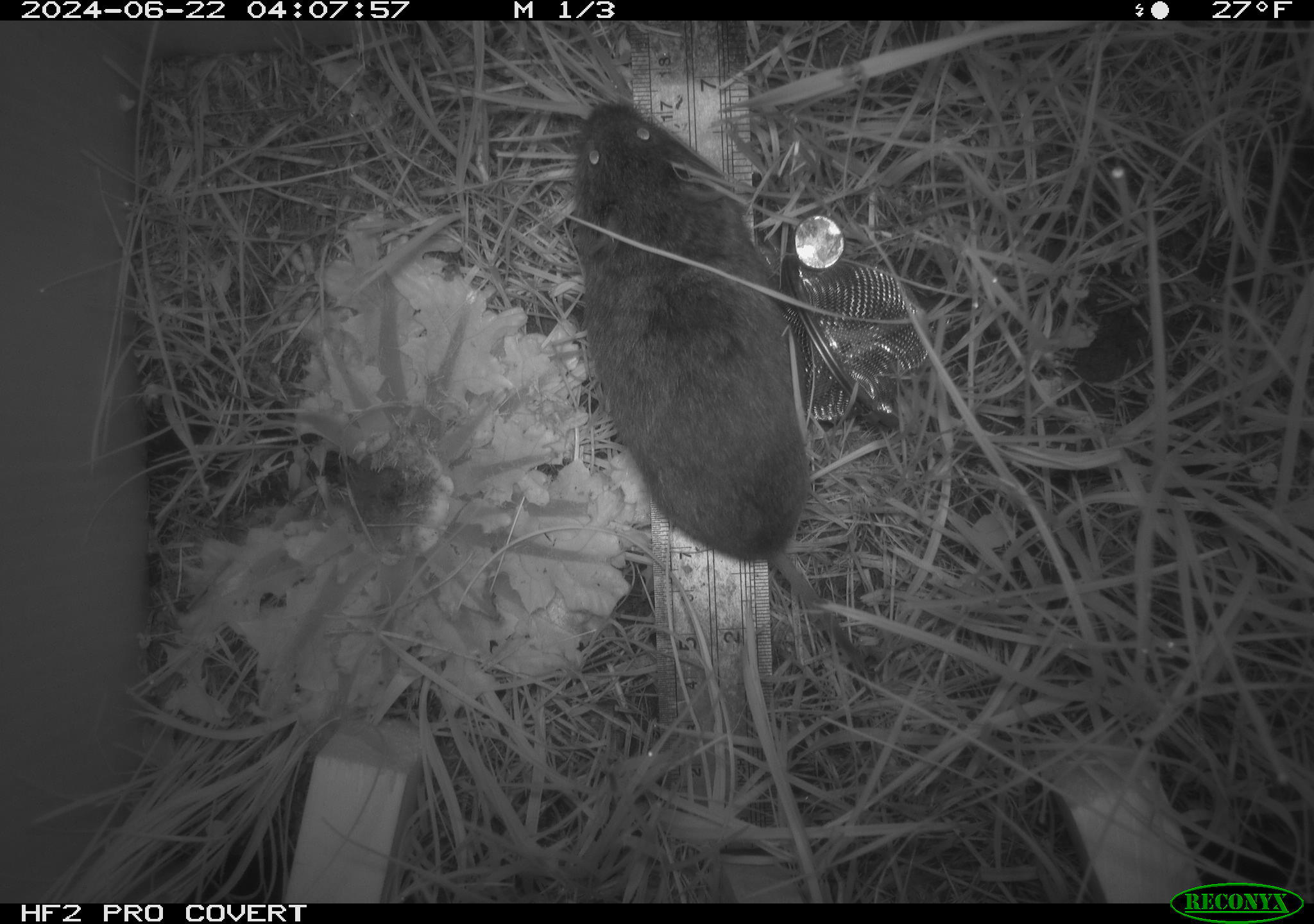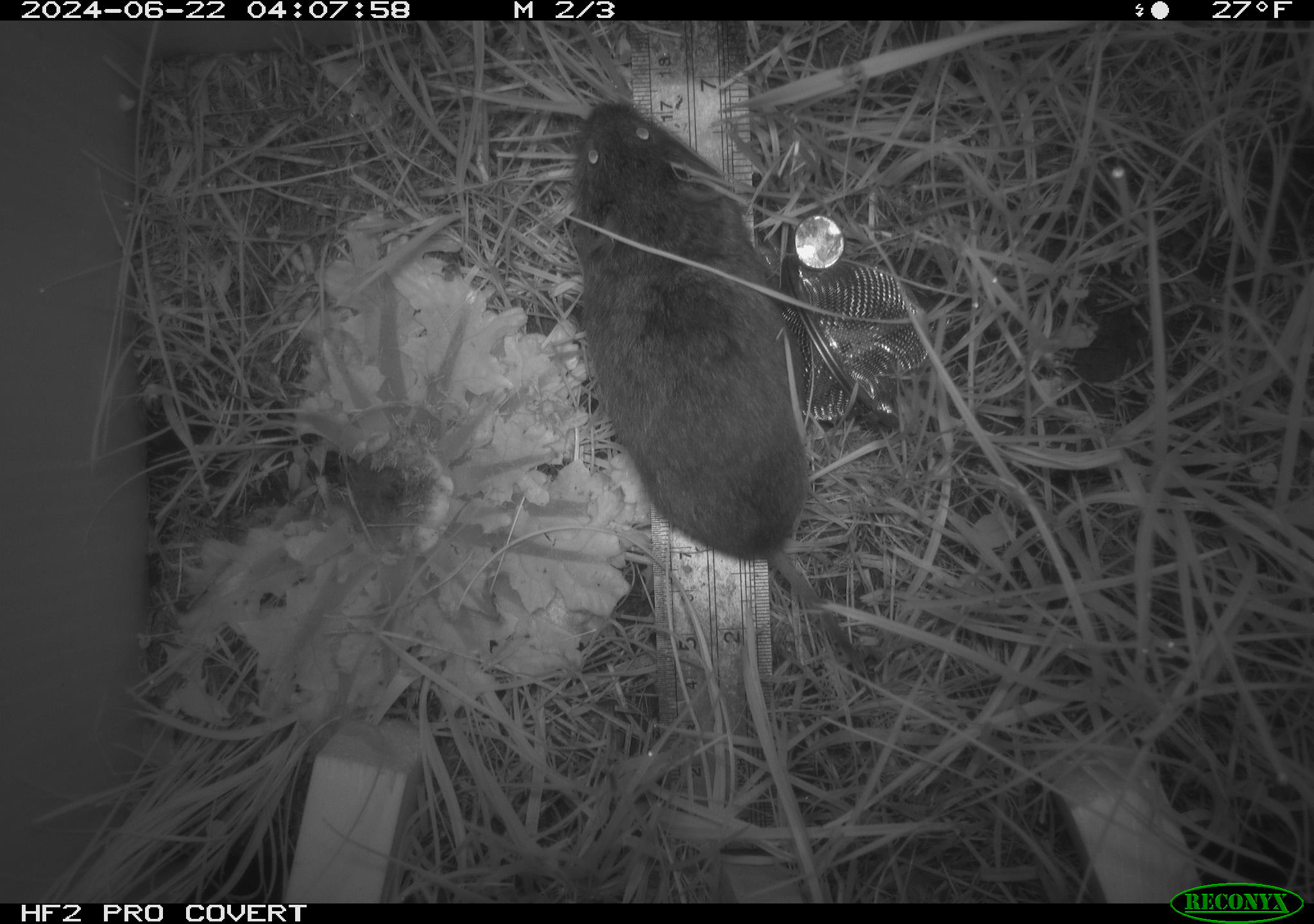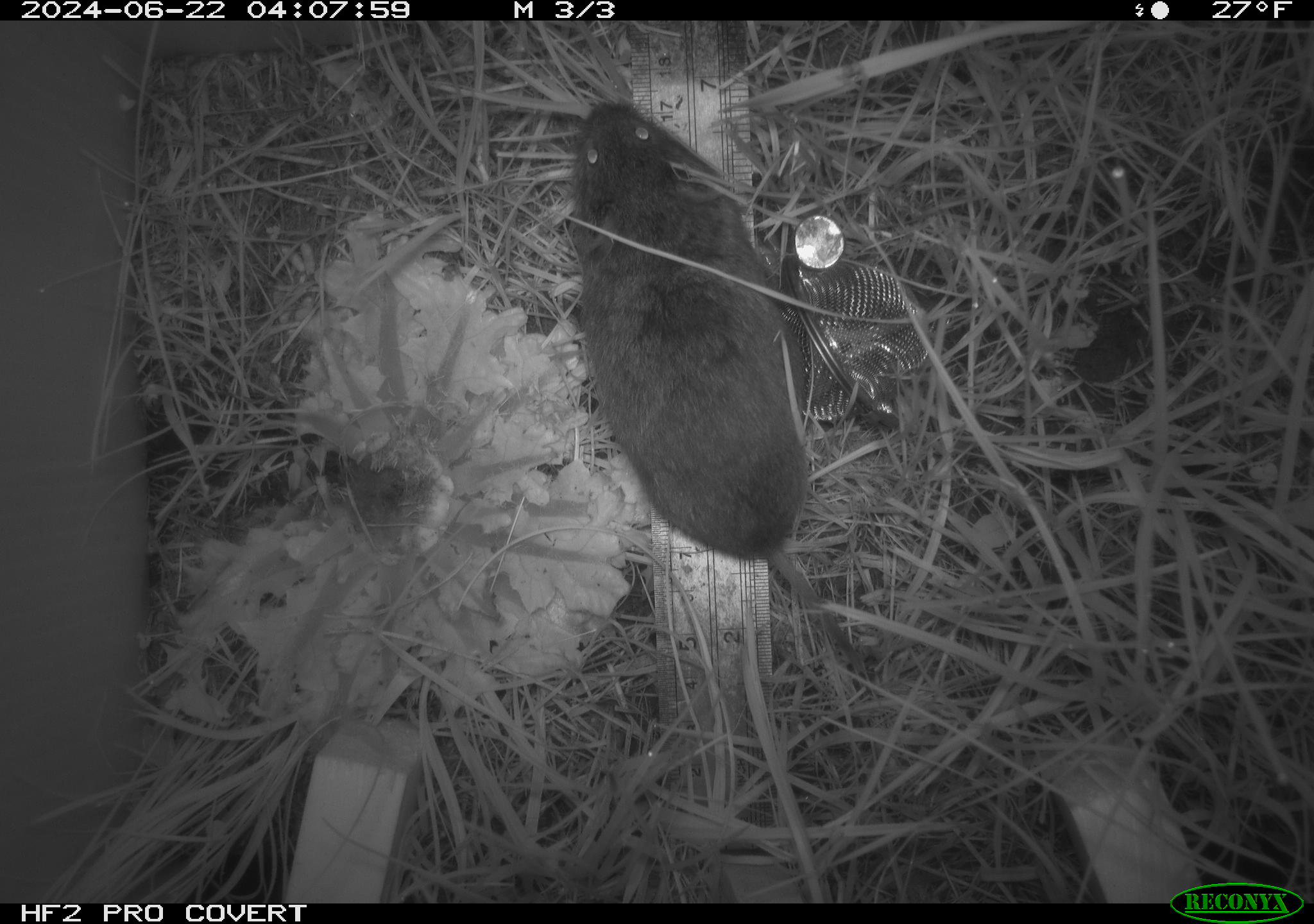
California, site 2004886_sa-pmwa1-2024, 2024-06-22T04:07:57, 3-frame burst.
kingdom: Animalia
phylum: Chordata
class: Mammalia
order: Rodentia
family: Cricetidae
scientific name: Arvicolinae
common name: voles, lemmings, and muskrats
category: arvicolinae subfamily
Arvicolinae subfamily (voles, lemmings, and muskrats) (Arvicolinae).